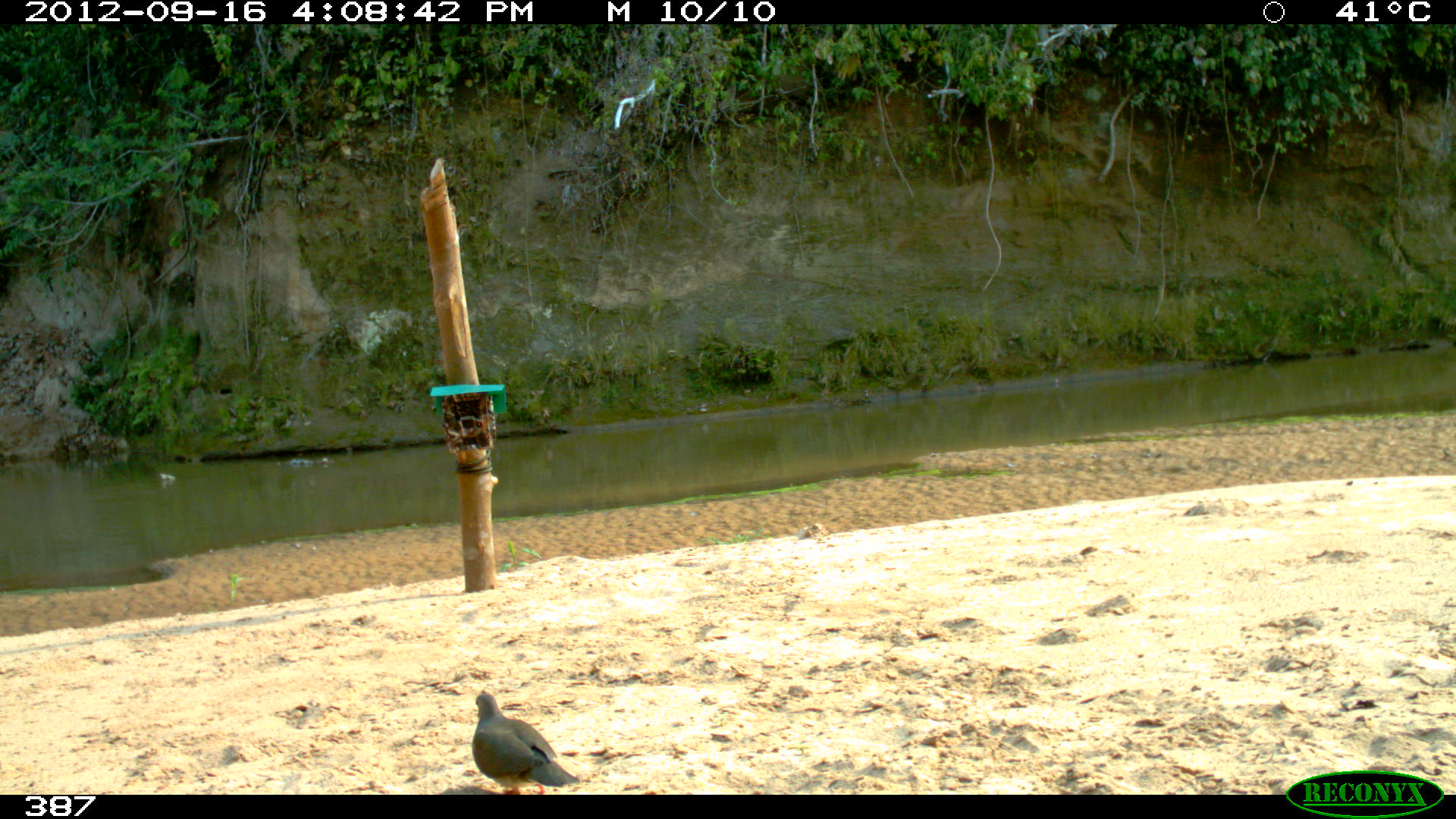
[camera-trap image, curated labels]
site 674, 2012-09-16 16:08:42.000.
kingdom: Animalia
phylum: Chordata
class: Aves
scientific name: Aves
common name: bird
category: unknown bird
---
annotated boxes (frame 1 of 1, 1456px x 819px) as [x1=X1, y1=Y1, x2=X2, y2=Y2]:
unknown bird: [x1=471, y1=692, x2=581, y2=795]